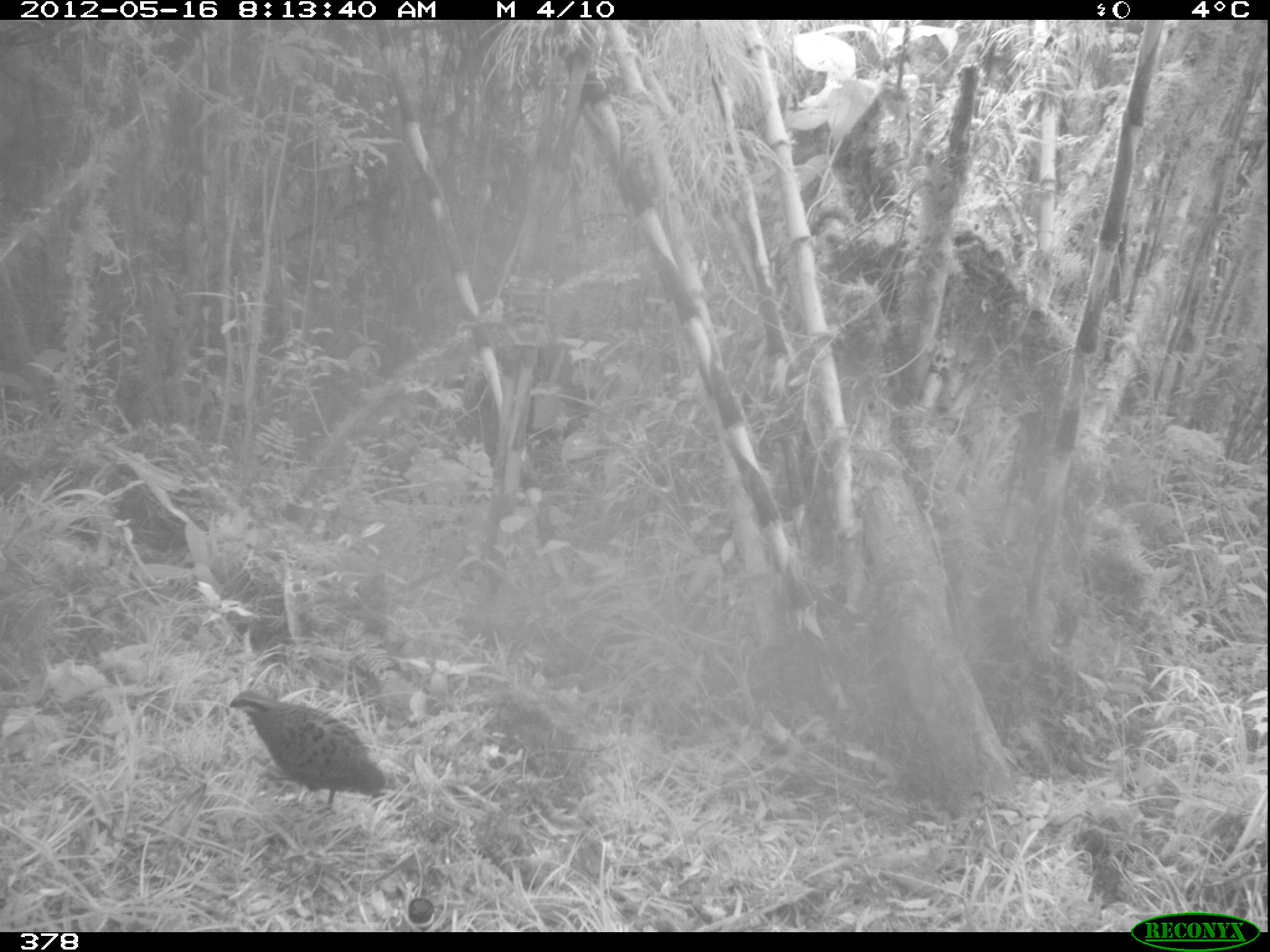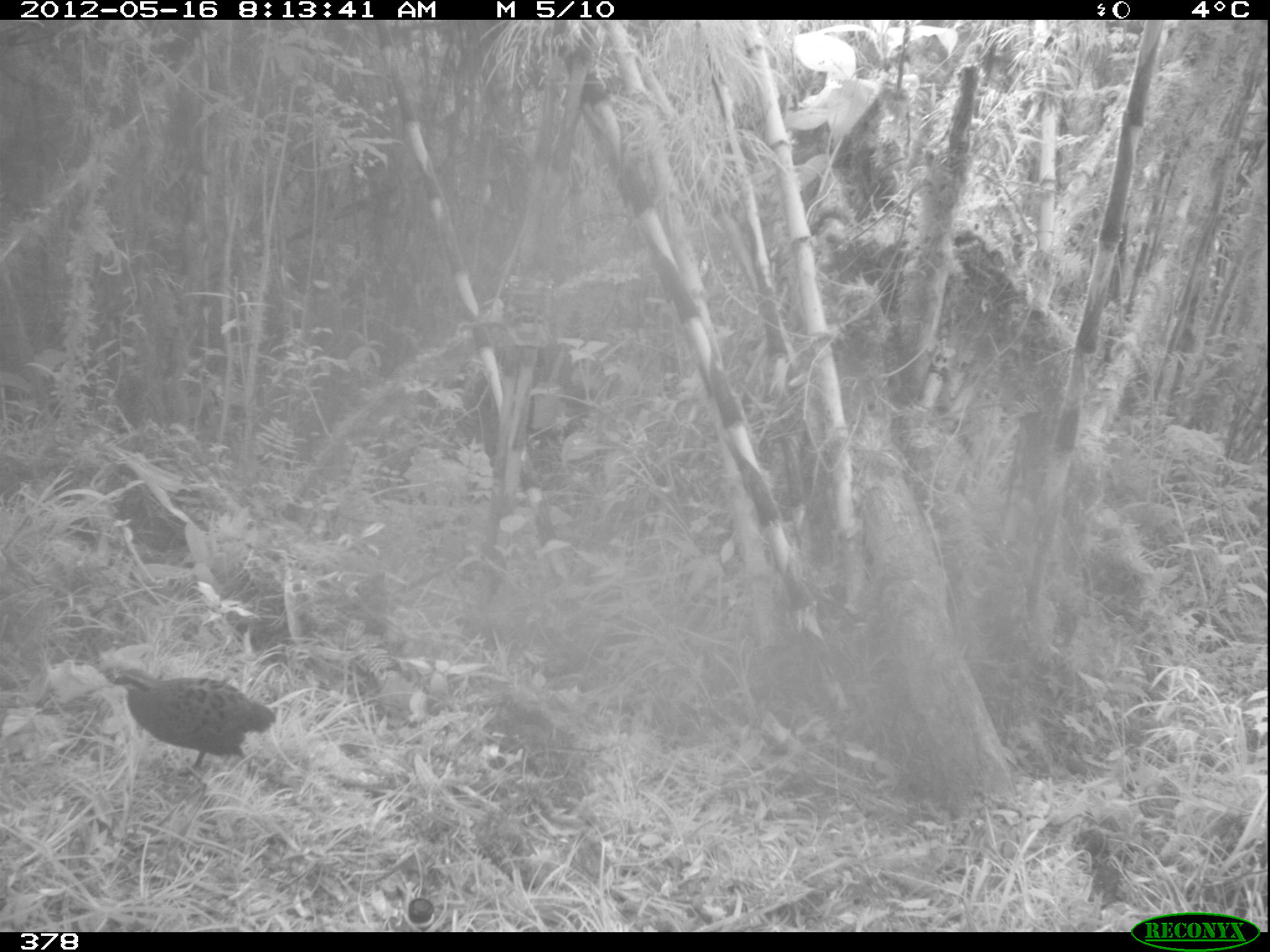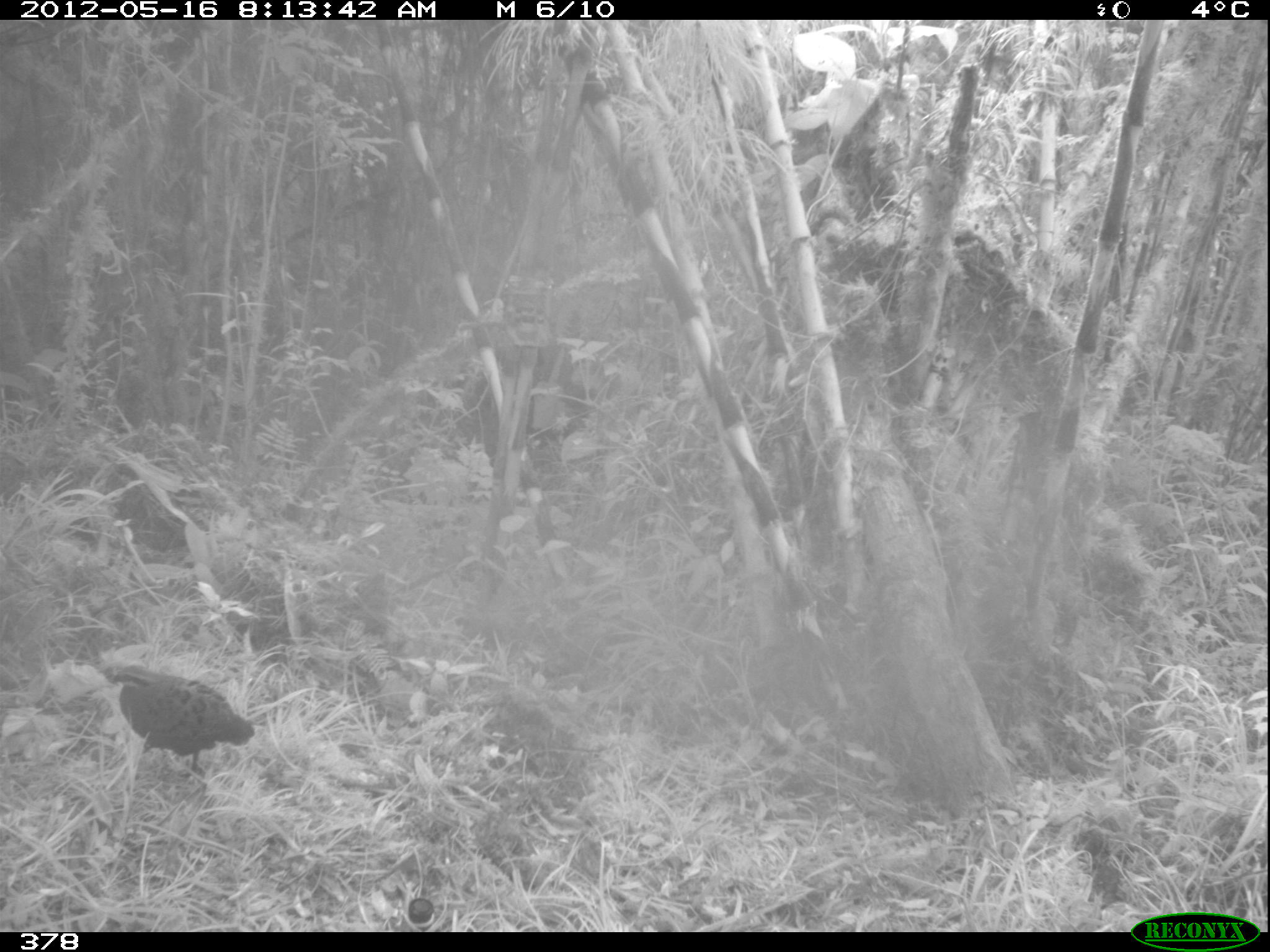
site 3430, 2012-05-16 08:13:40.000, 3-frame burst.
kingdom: Animalia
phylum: Chordata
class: Aves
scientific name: Aves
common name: bird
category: unknown bird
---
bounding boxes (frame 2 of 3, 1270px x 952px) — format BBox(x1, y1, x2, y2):
unknown bird: BBox(99, 663, 275, 773)